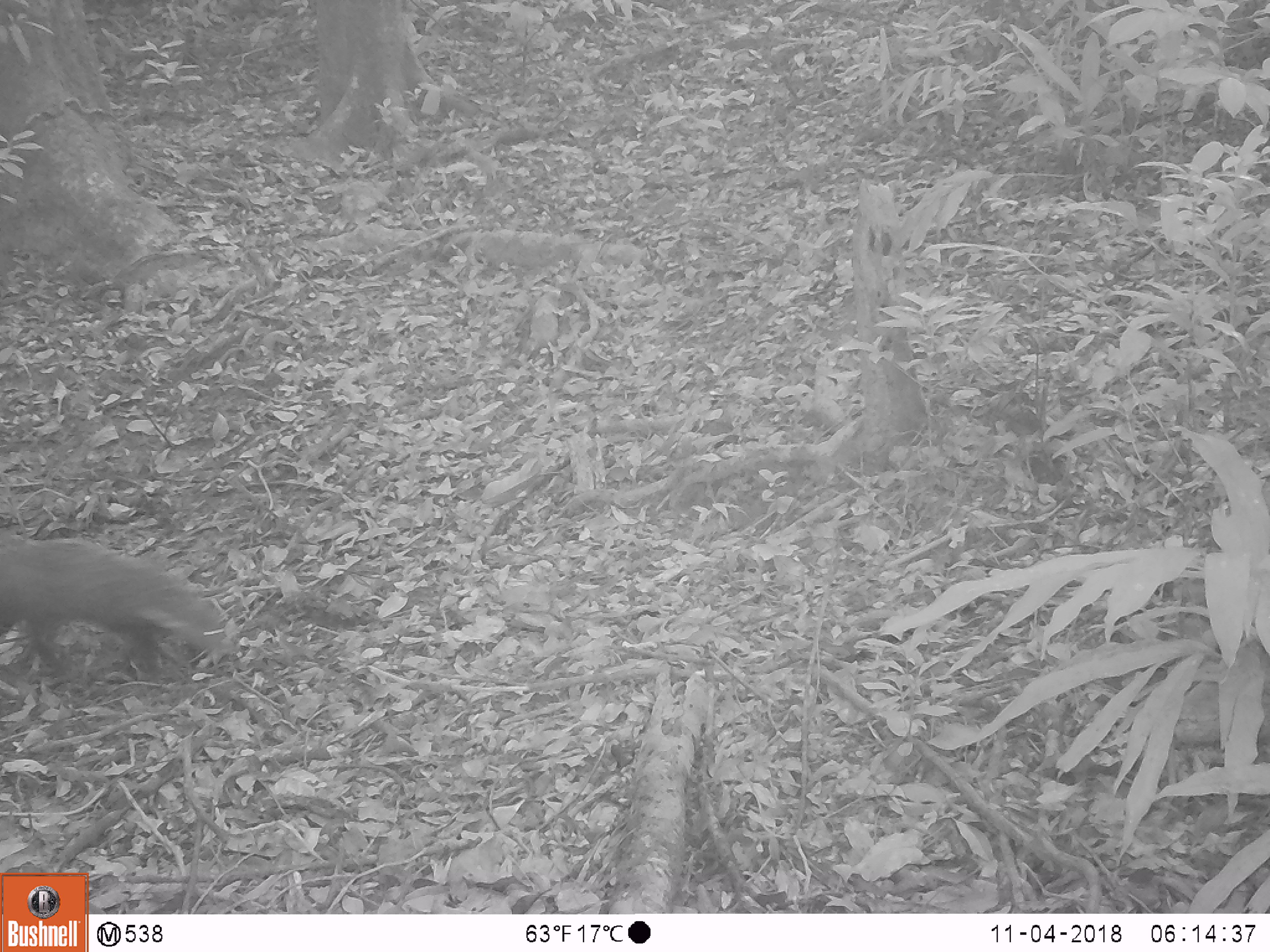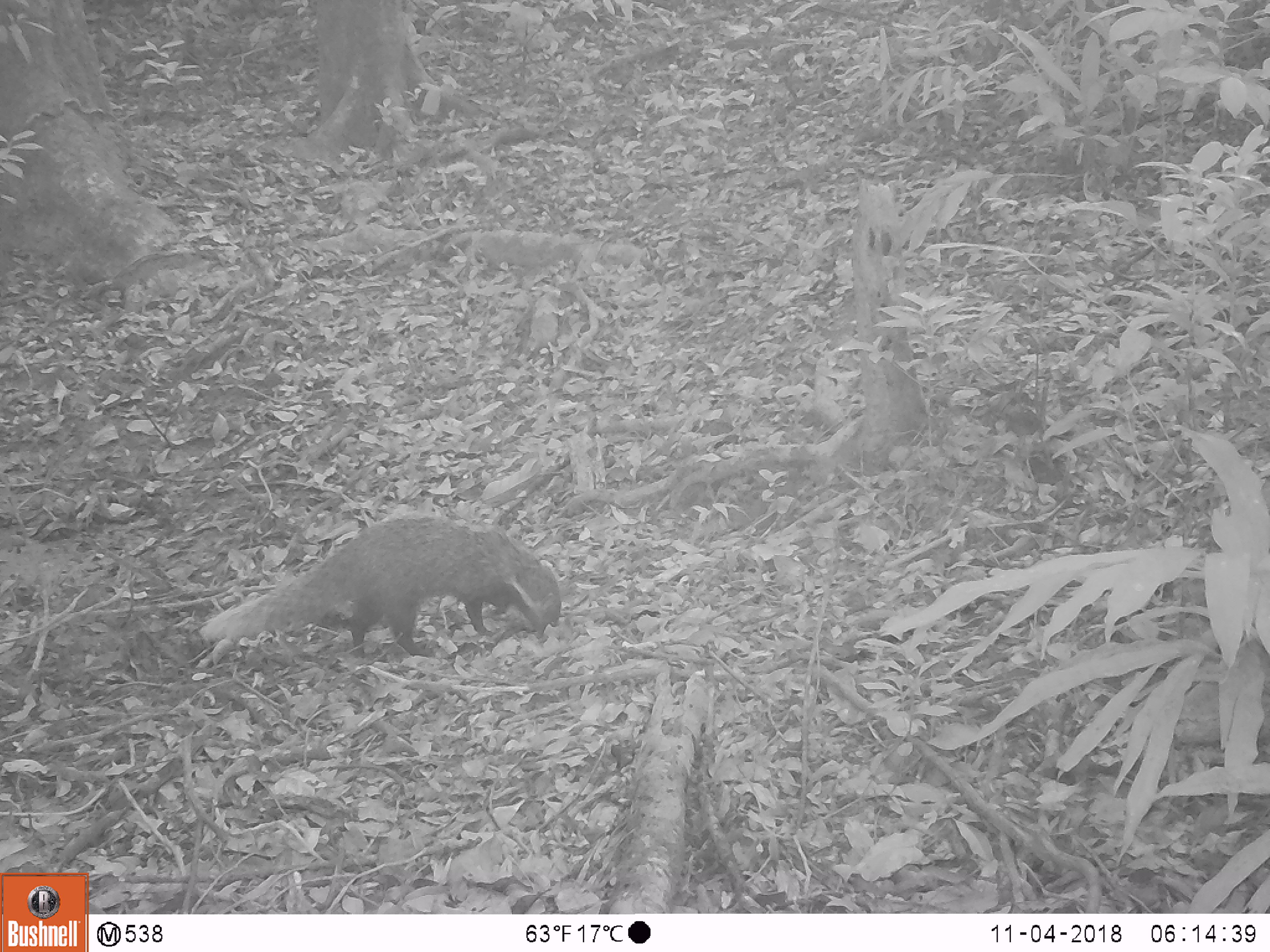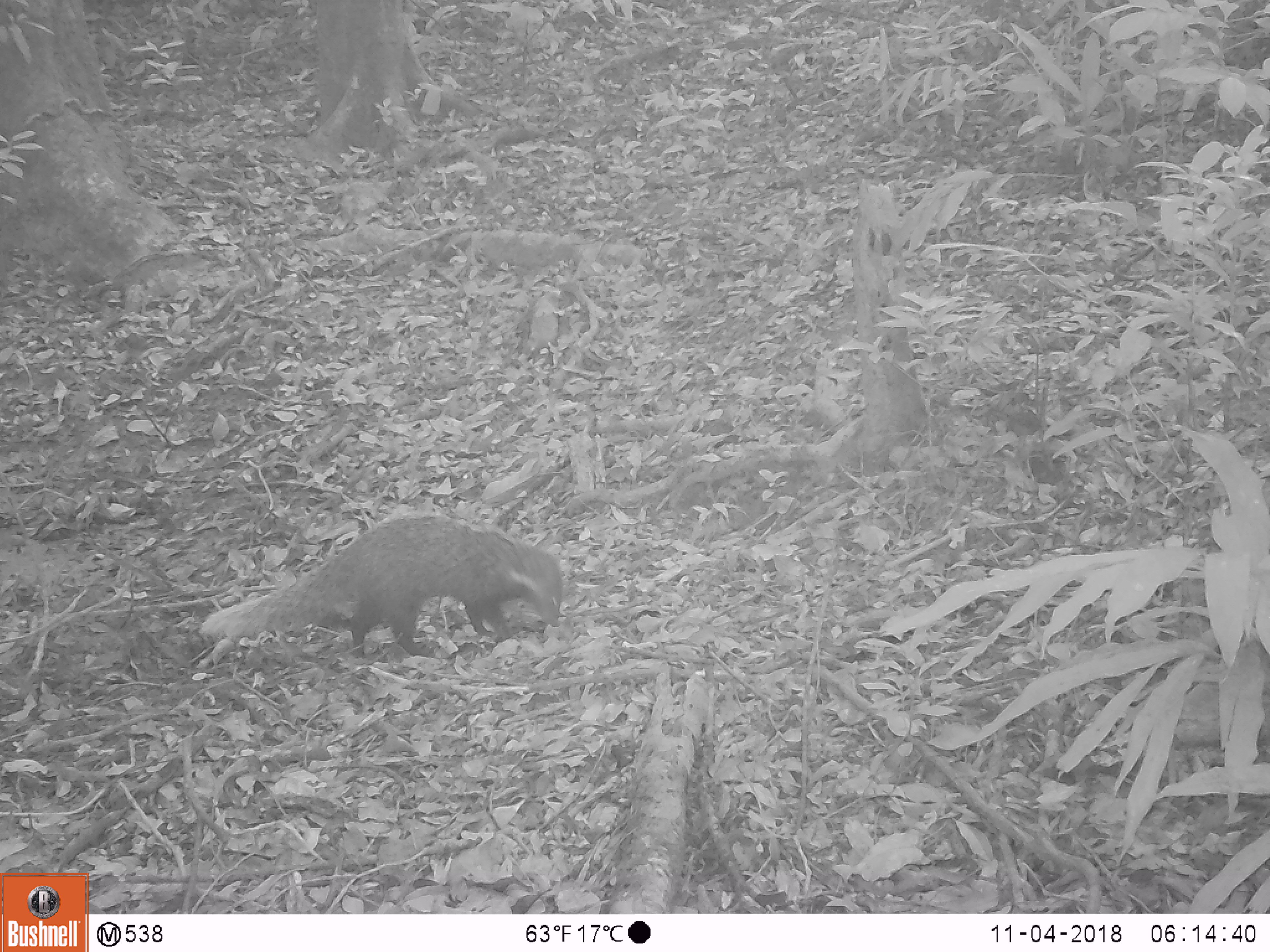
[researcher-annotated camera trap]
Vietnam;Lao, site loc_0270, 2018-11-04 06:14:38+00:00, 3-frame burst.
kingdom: Animalia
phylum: Chordata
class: Mammalia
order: Carnivora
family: Herpestidae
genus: Urva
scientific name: Urva urva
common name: crab-eating mongoose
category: crab eating mongoose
Crab eating mongoose (crab-eating mongoose) (Urva urva). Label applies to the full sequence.